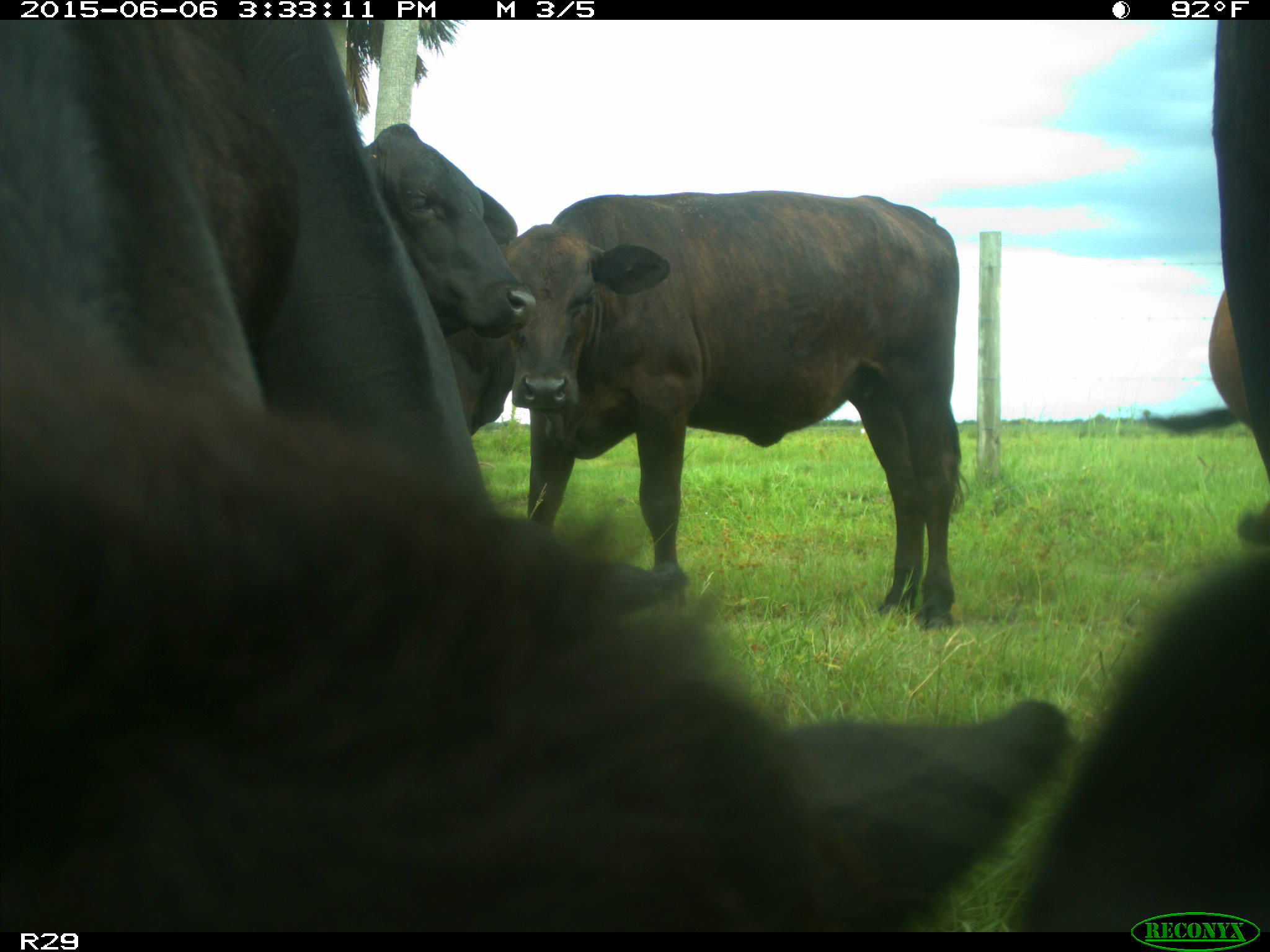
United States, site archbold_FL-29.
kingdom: Animalia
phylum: Chordata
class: Mammalia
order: Artiodactyla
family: Bovidae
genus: Bos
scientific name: Bos taurus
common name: domestic cow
Bos taurus (domestic cow).